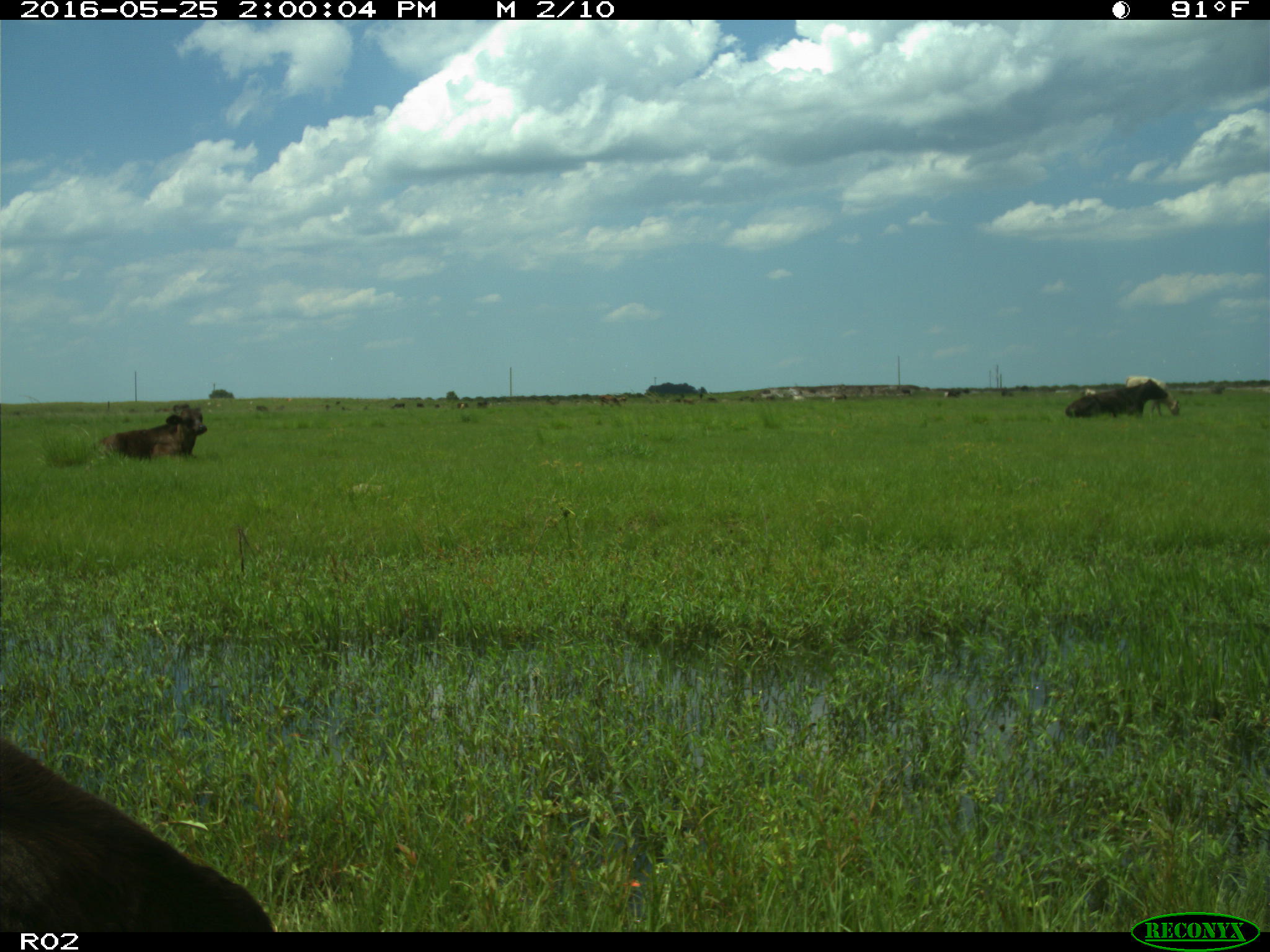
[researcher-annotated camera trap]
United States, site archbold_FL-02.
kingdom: Animalia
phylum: Chordata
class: Mammalia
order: Artiodactyla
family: Bovidae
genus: Bos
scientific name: Bos taurus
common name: domestic cow